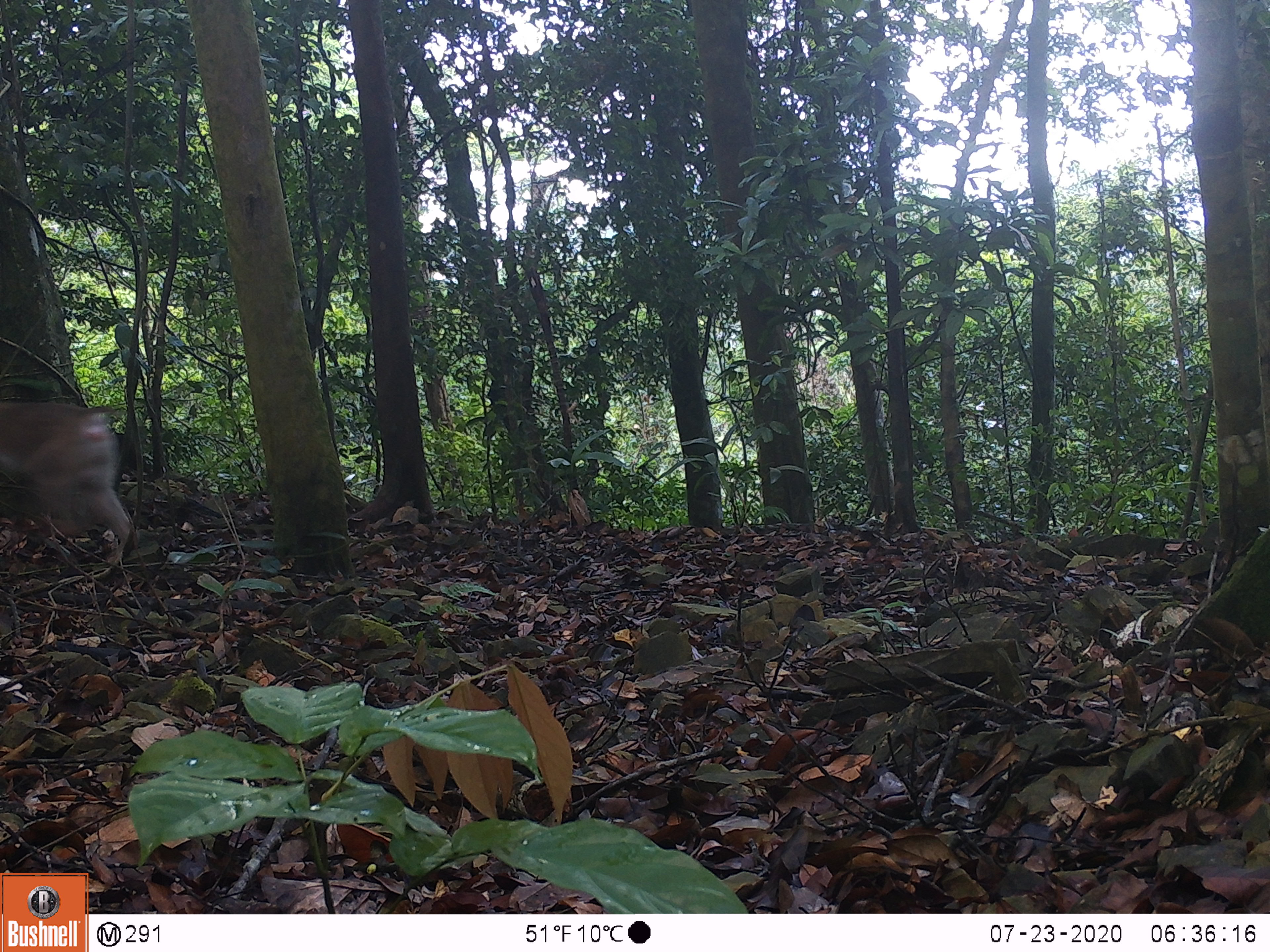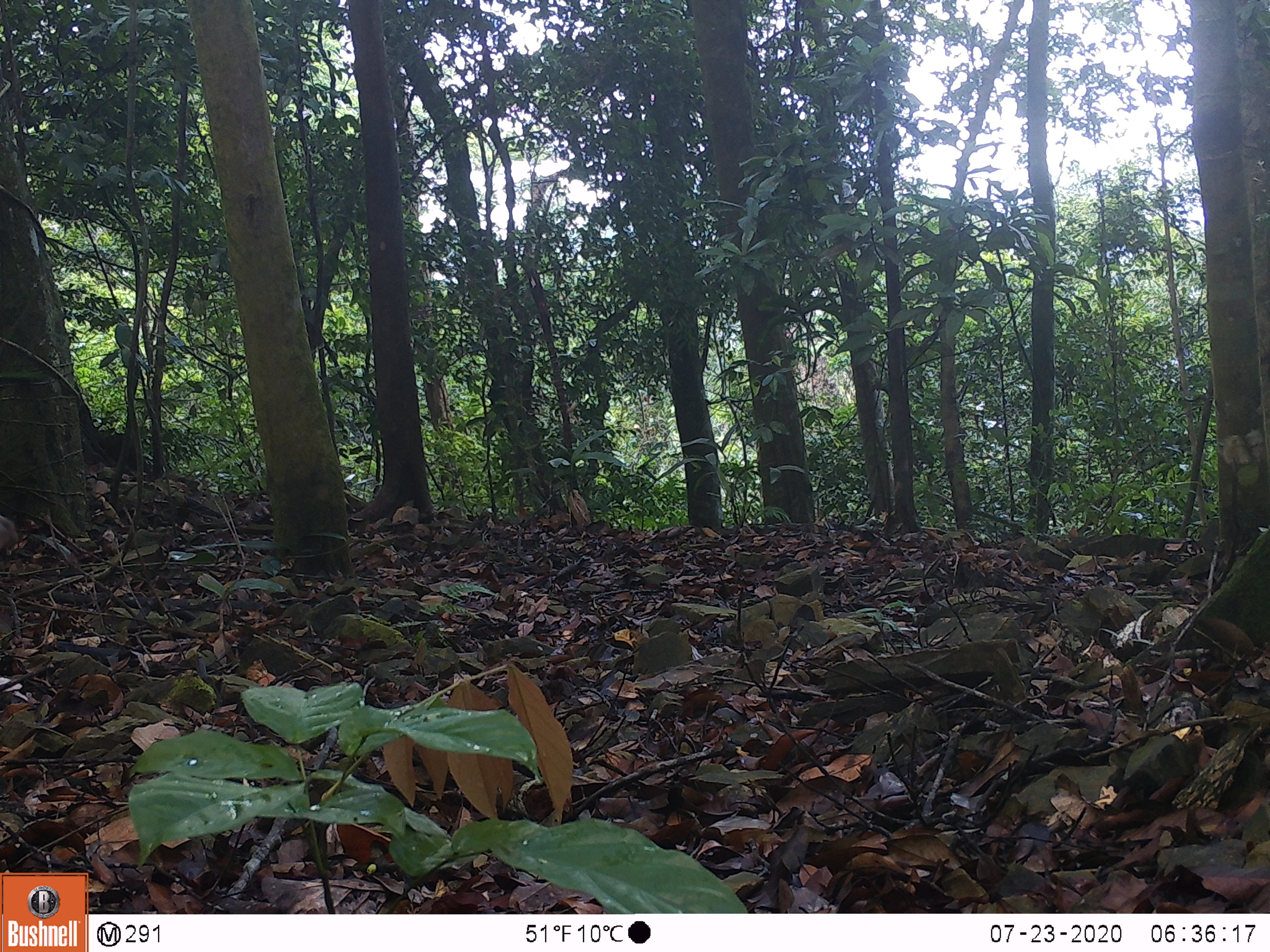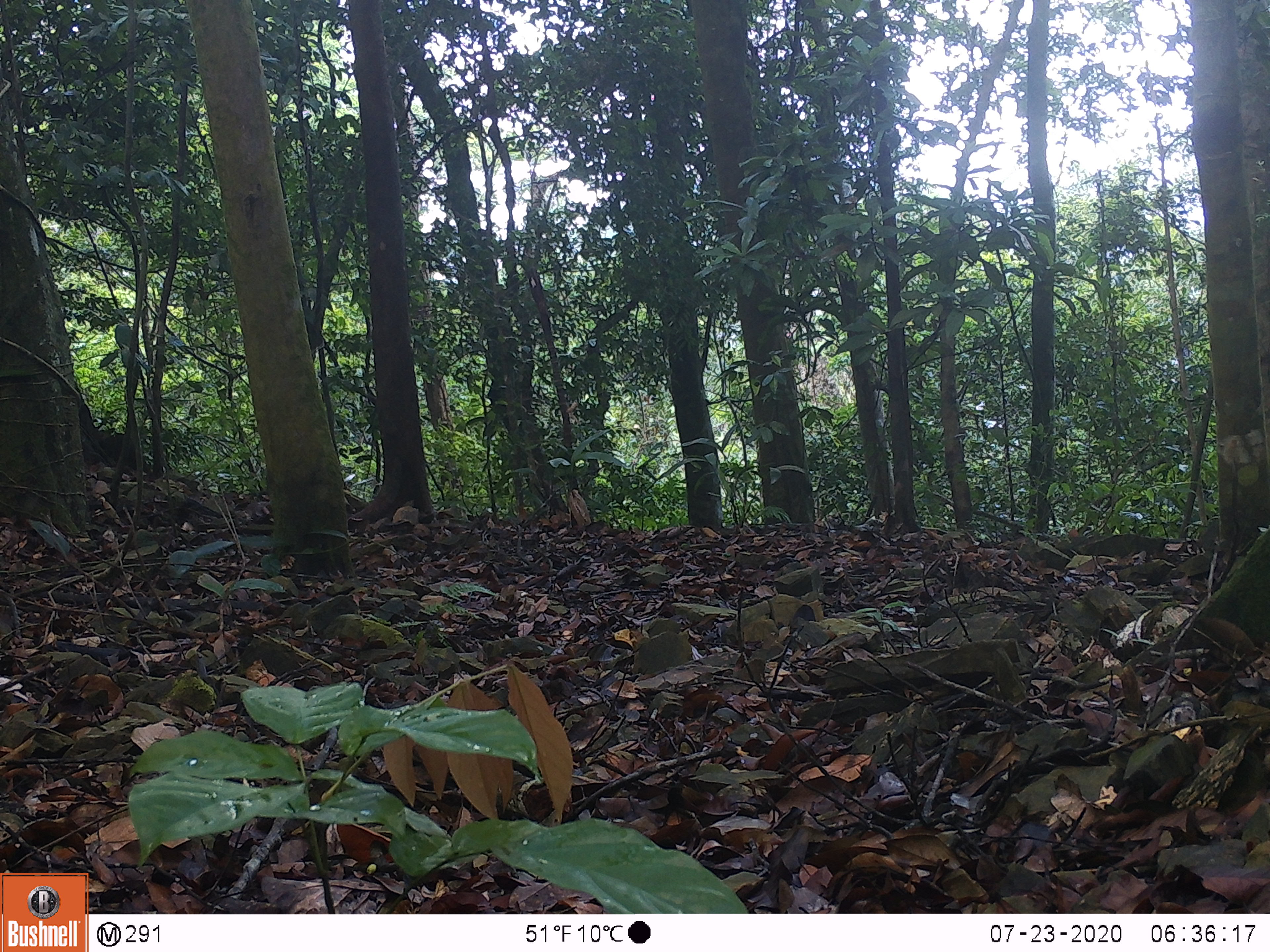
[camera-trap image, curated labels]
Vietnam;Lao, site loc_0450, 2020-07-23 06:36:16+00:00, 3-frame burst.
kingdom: Animalia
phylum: Chordata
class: Mammalia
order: Primates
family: Cercopithecidae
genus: Macaca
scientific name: Macaca nemestrina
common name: pig-tailed macaque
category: pig tailed macaque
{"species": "pig tailed macaque (pig-tailed macaque) (Macaca nemestrina)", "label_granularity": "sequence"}